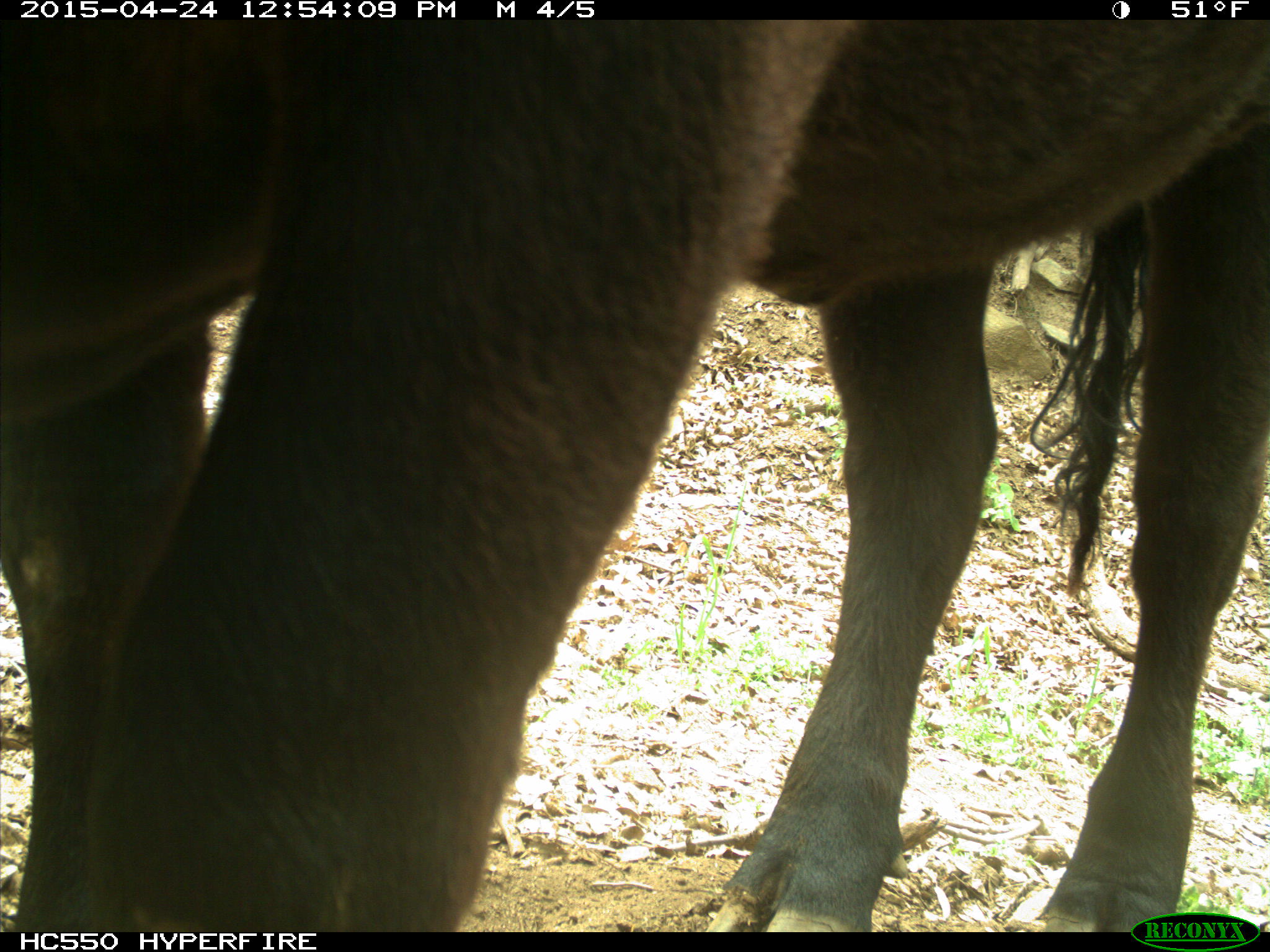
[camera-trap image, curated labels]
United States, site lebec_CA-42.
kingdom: Animalia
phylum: Chordata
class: Mammalia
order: Artiodactyla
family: Bovidae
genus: Bos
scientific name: Bos taurus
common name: domestic cow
Bos taurus (domestic cow).